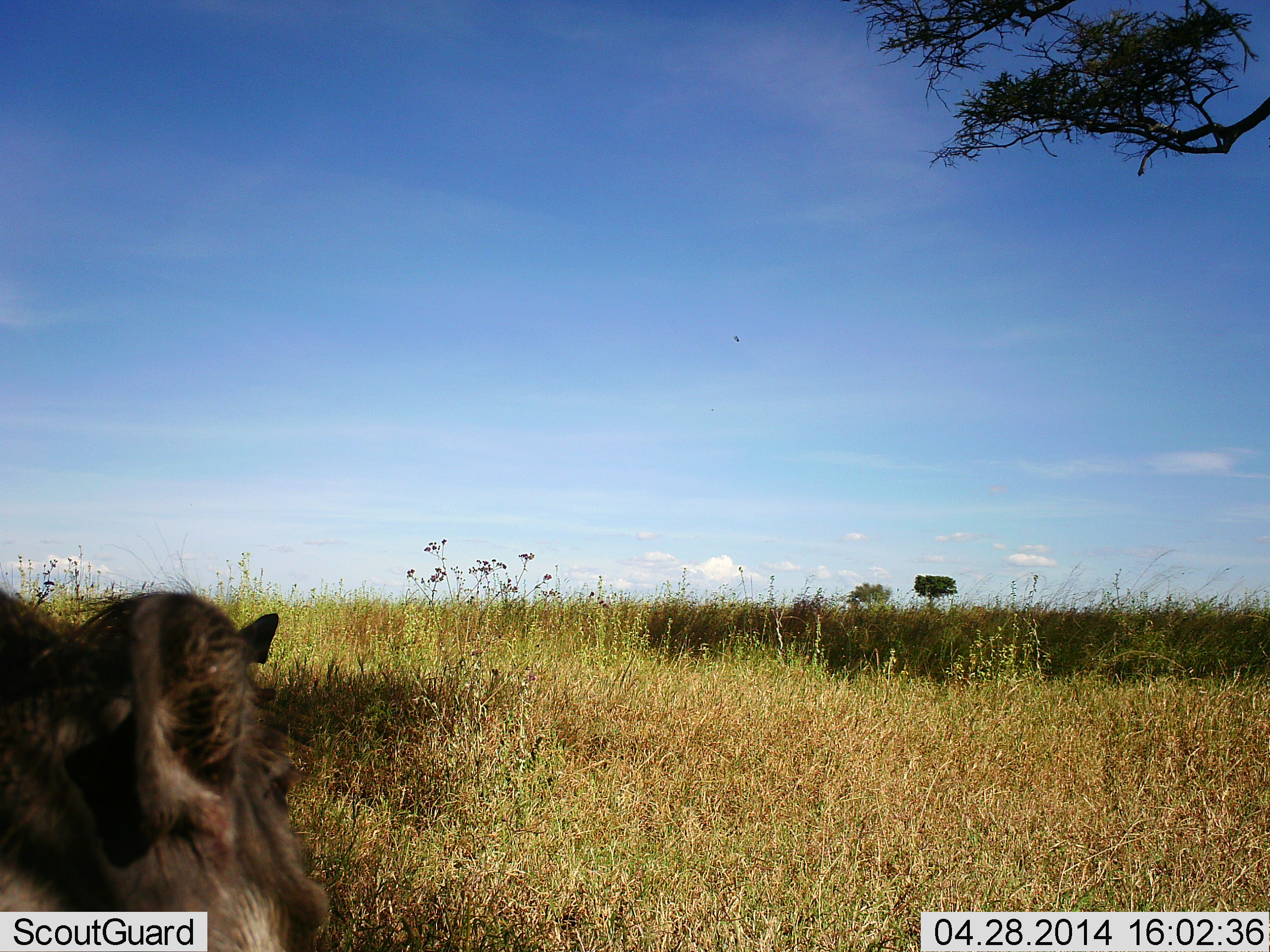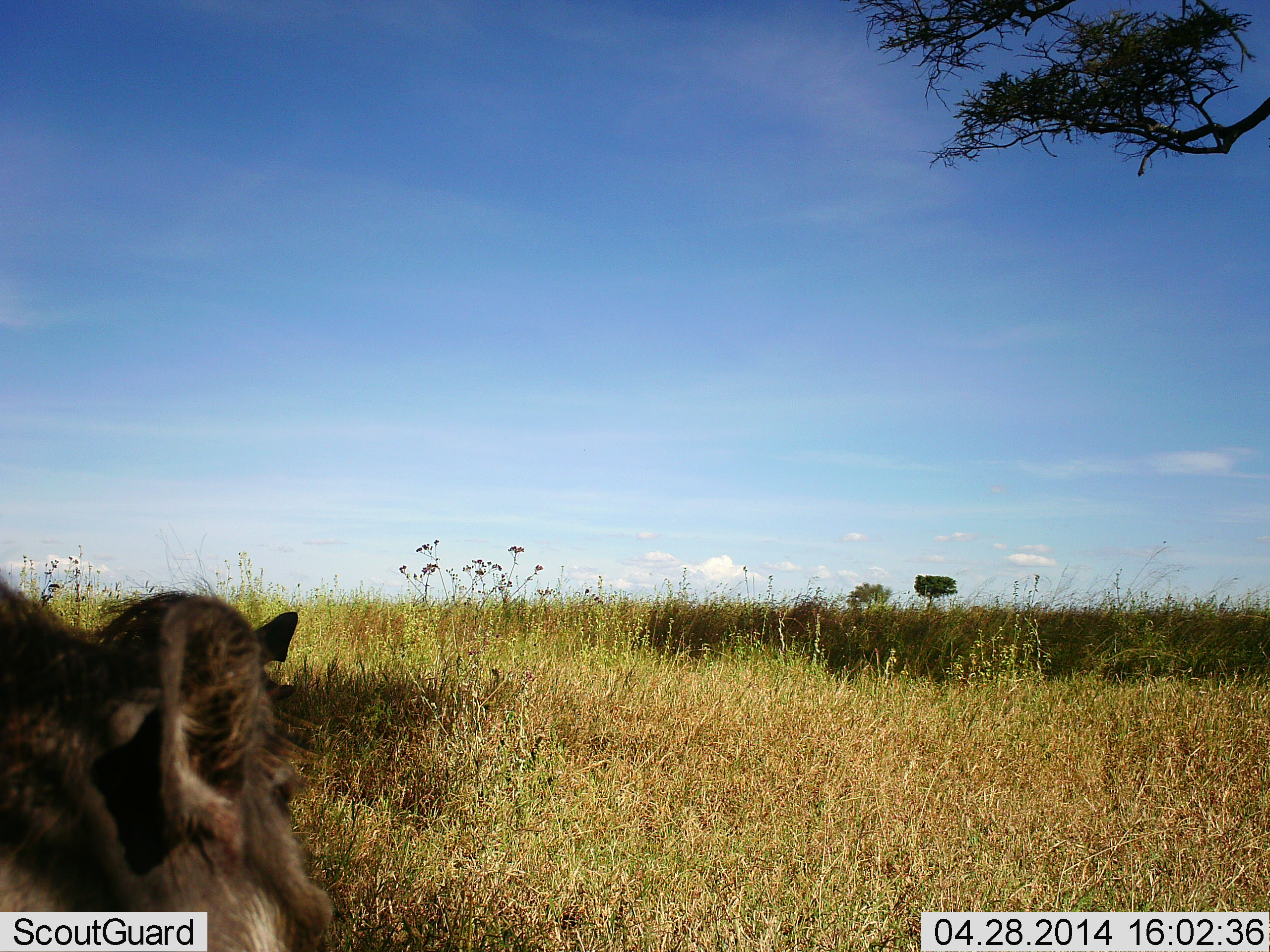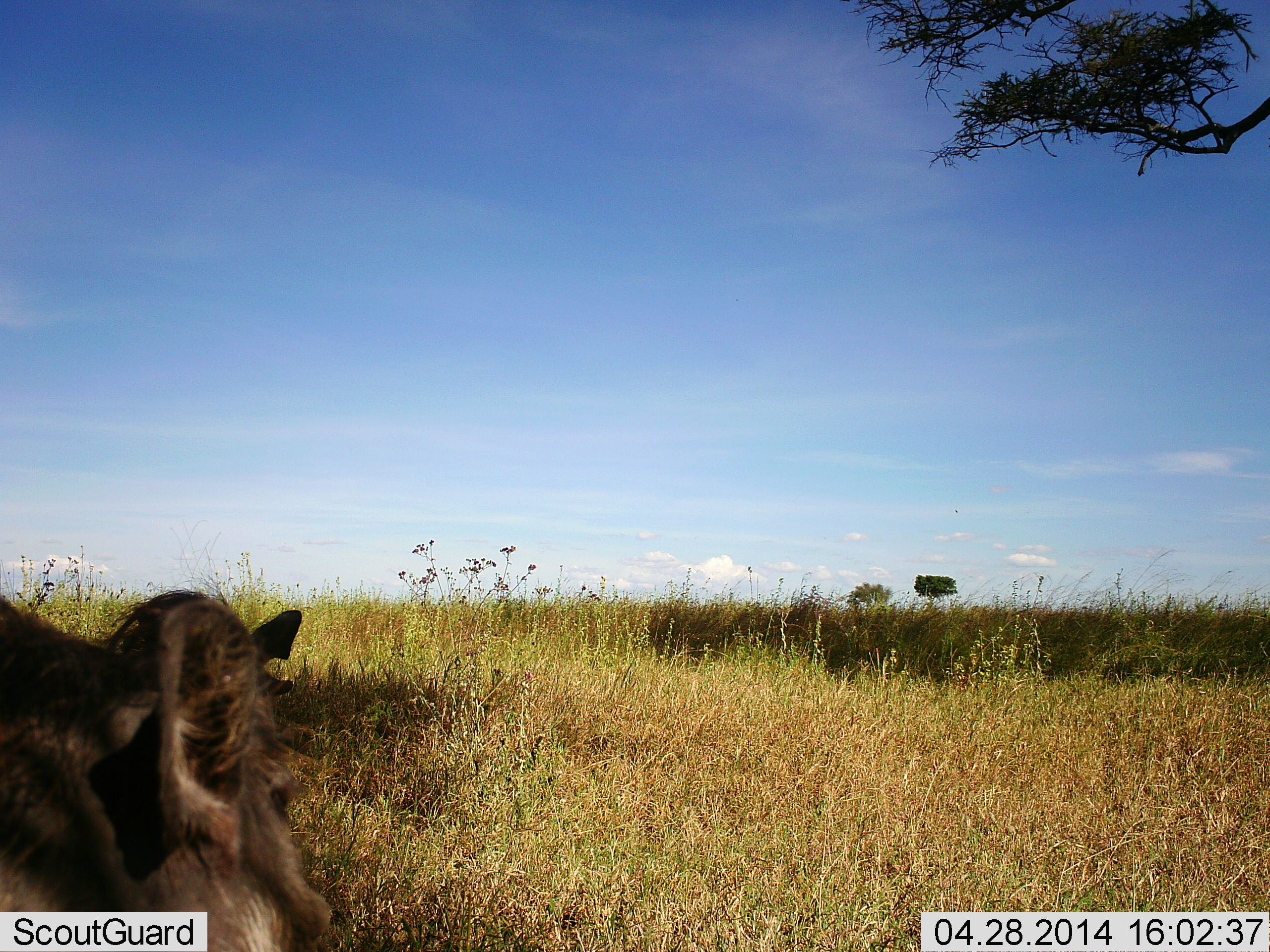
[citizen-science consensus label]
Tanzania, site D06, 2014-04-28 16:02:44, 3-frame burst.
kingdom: Animalia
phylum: Chordata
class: Mammalia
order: Artiodactyla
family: Suidae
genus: Phacochoerus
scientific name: Phacochoerus africanus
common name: warthog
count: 2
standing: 64%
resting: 9%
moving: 9%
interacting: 0%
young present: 0%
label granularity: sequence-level